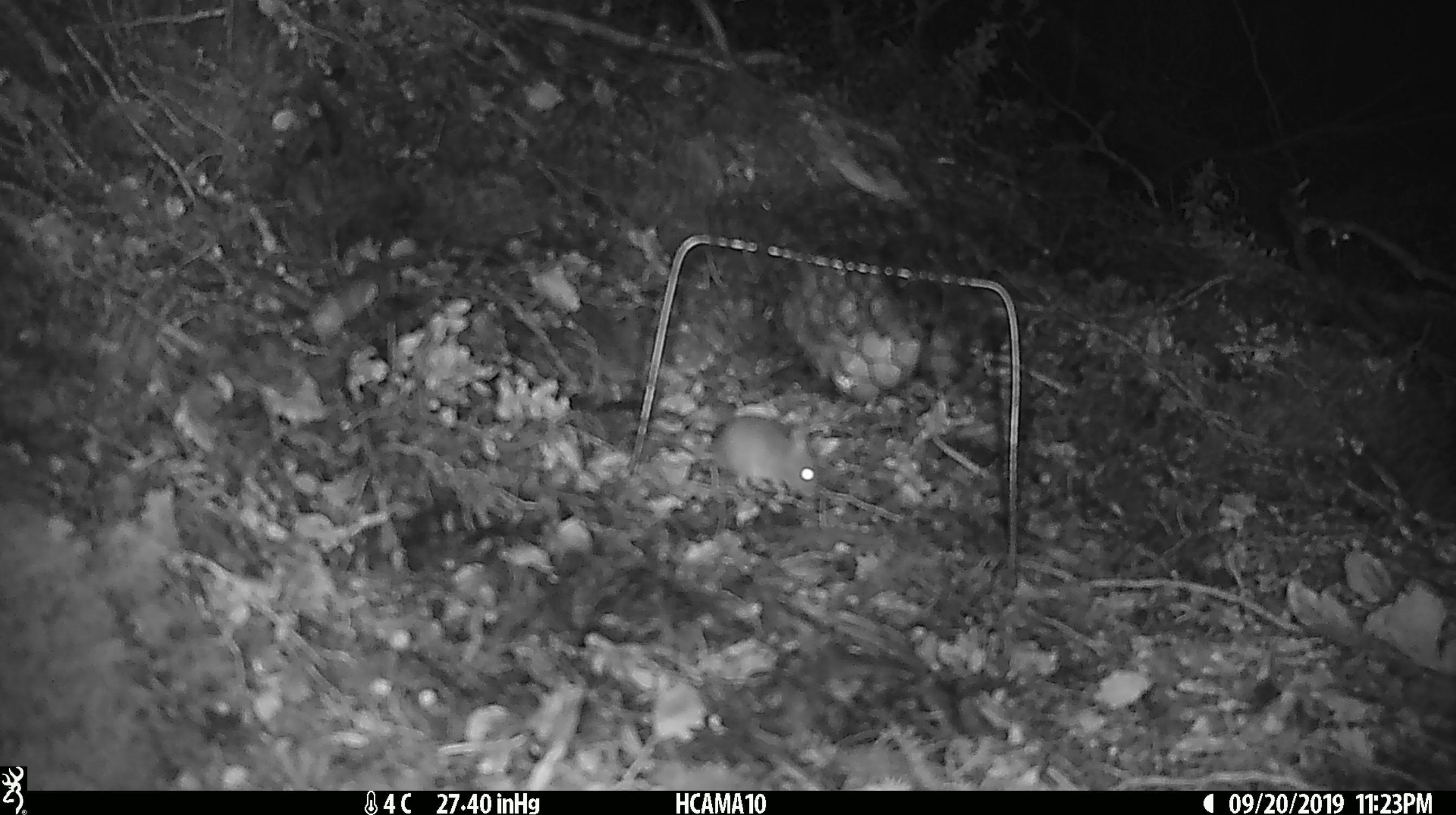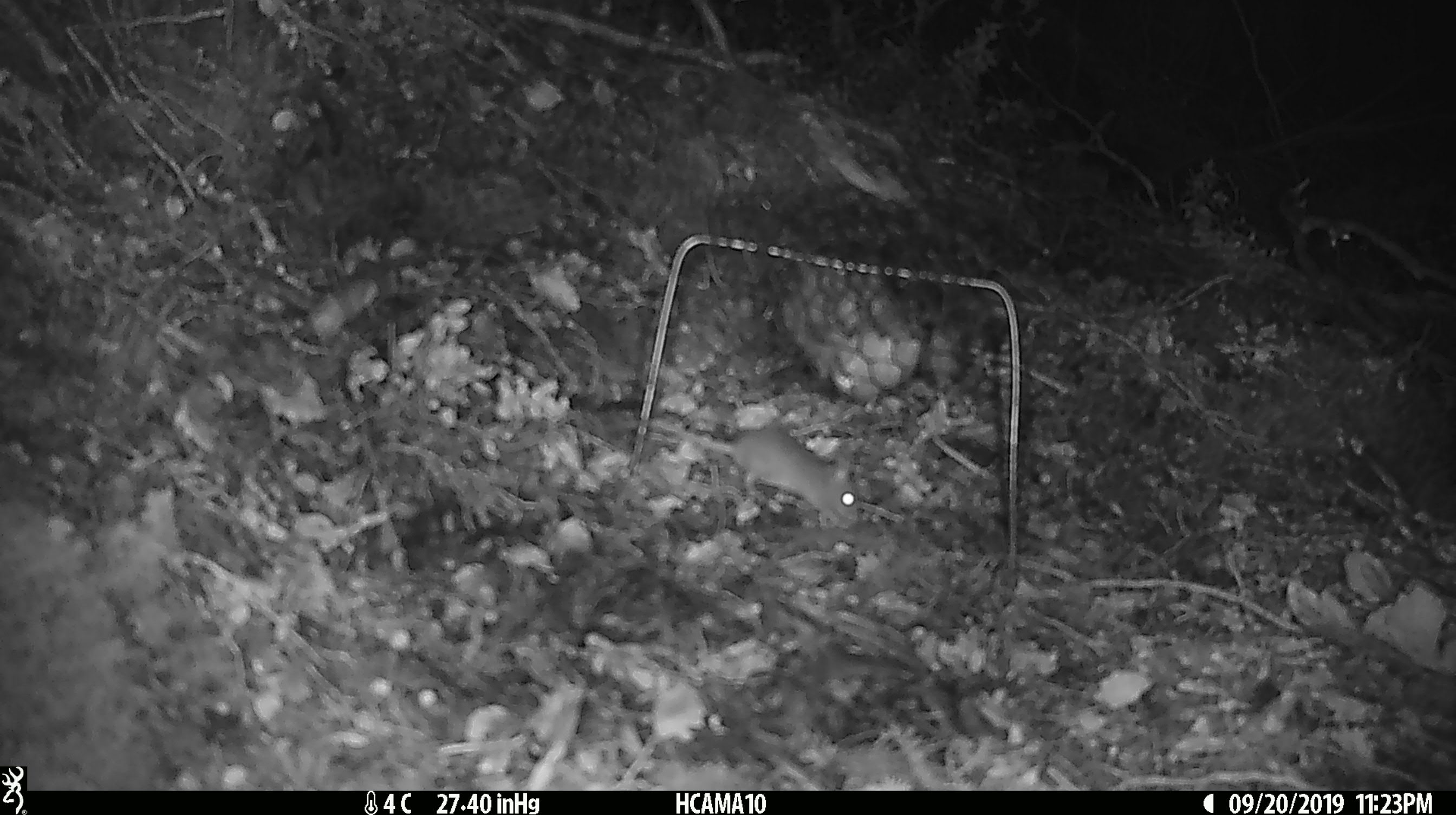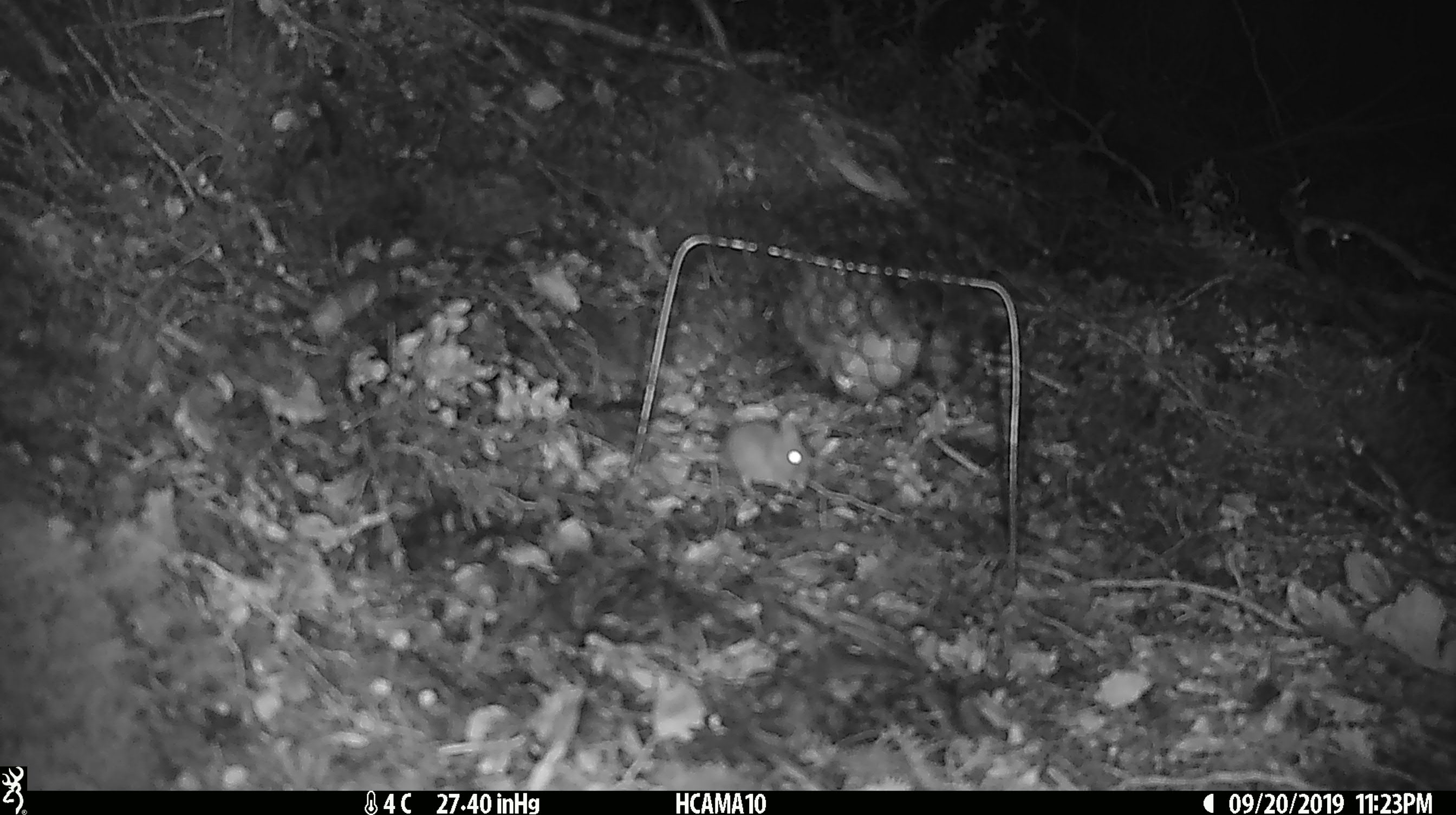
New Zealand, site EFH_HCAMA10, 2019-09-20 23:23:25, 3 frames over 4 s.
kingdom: Animalia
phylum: Chordata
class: Mammalia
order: Rodentia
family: Muridae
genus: Mus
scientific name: Mus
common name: mouse